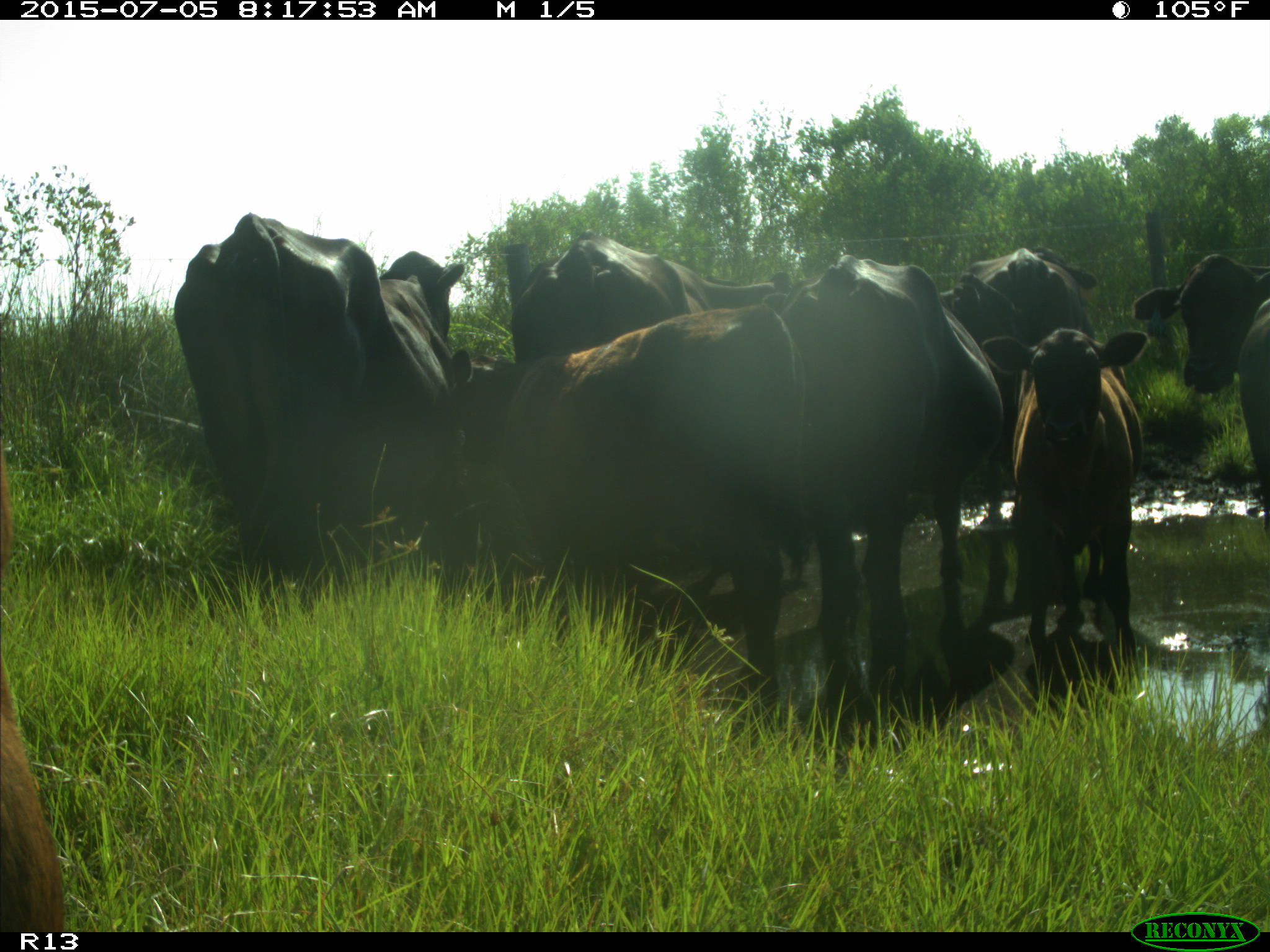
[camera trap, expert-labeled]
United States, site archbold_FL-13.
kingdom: Animalia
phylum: Chordata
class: Mammalia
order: Artiodactyla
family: Bovidae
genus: Bos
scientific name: Bos taurus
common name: domestic cow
Bos taurus (domestic cow).